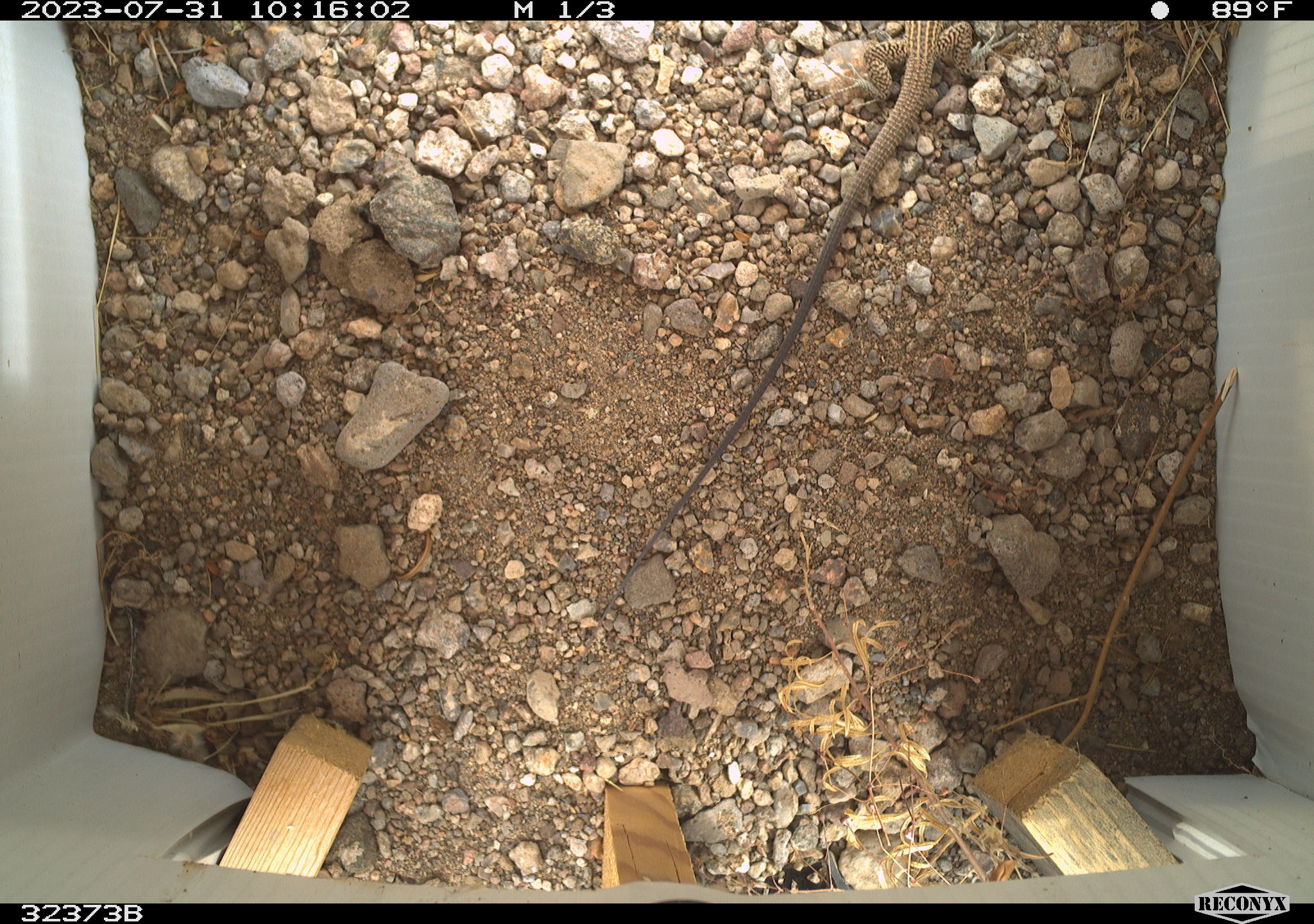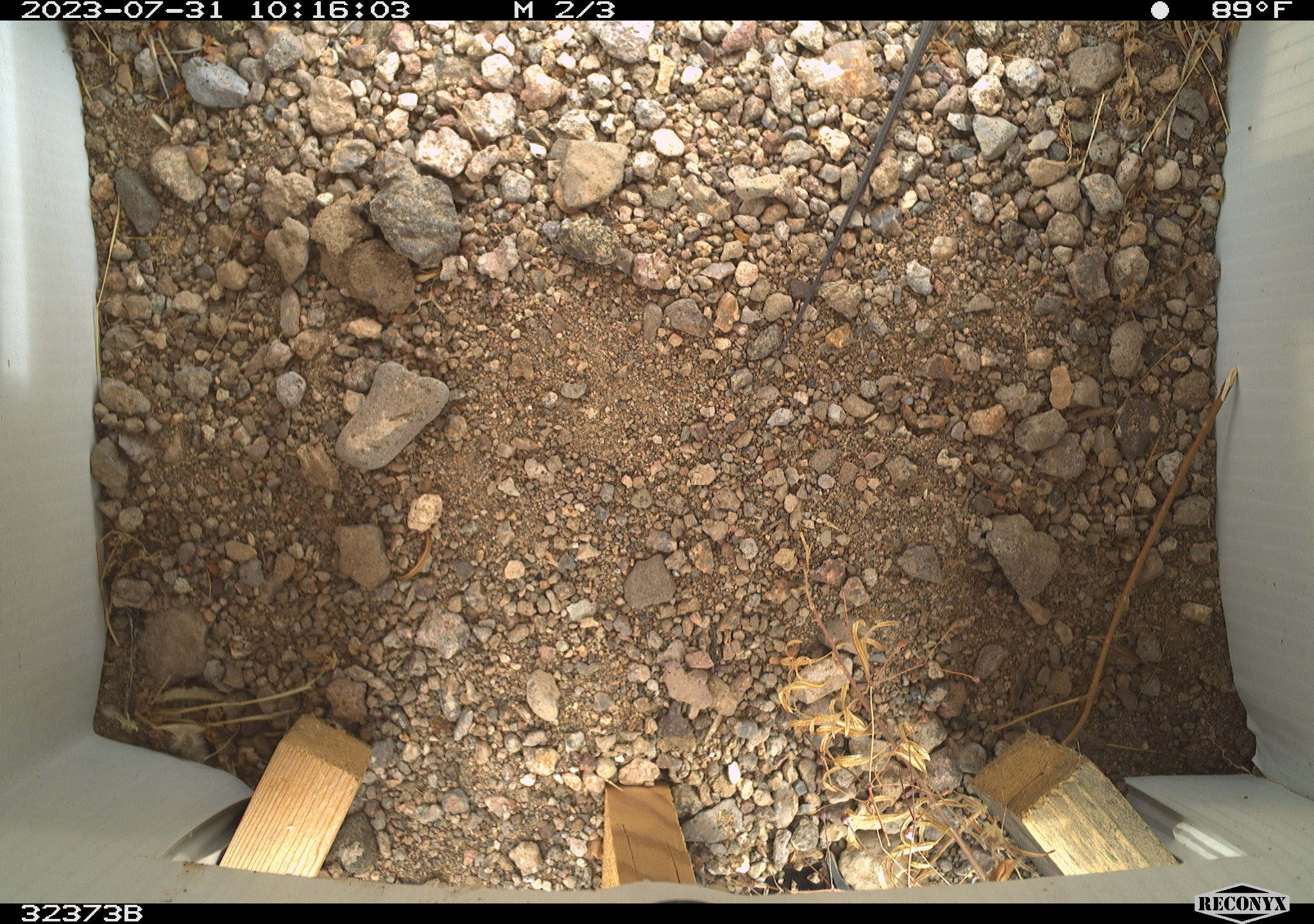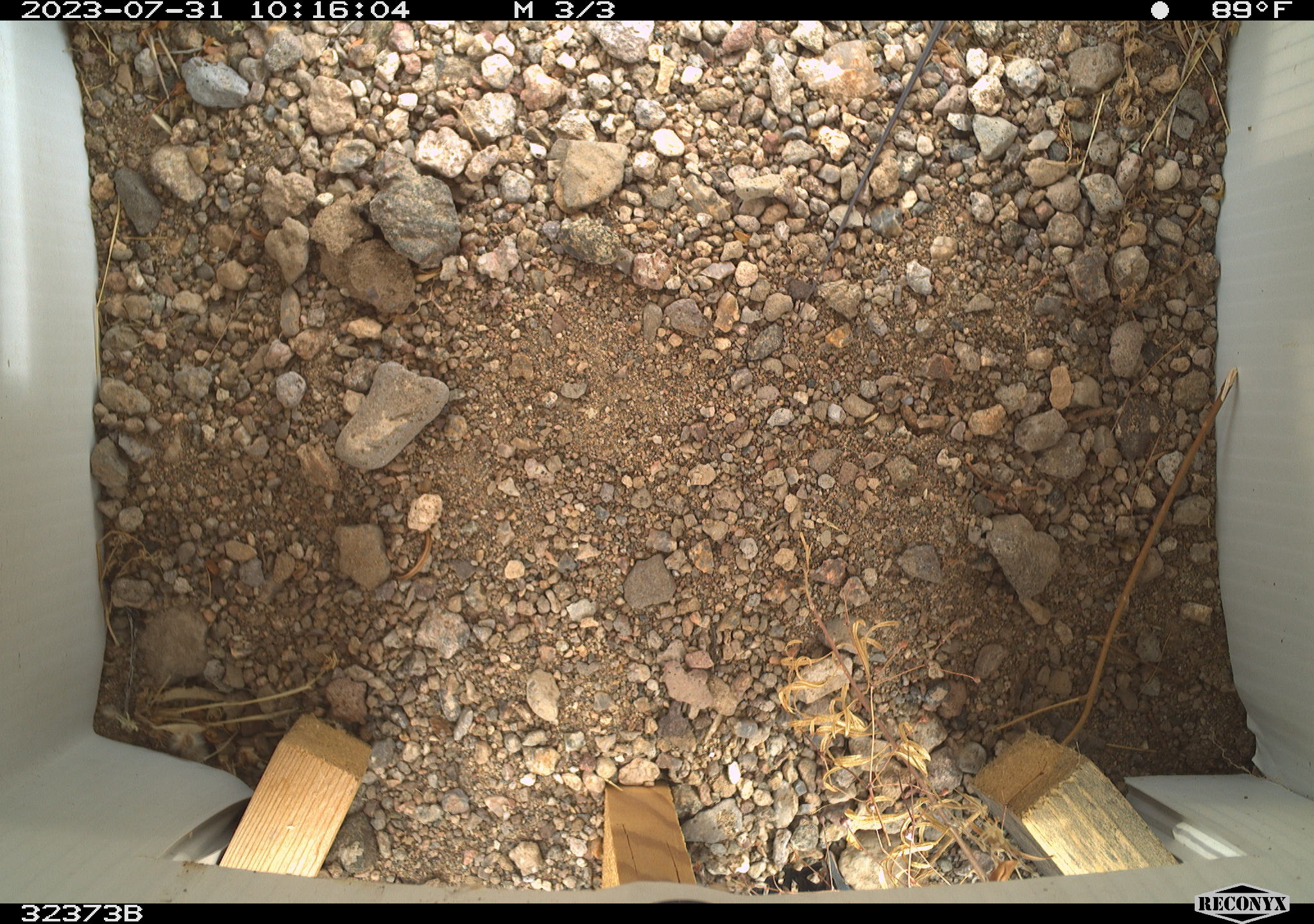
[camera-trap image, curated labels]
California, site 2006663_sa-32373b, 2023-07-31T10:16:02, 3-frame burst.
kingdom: Animalia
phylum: Chordata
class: Reptilia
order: Squamata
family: Teiidae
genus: Aspidoscelis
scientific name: Aspidoscelis tigris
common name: western whiptail